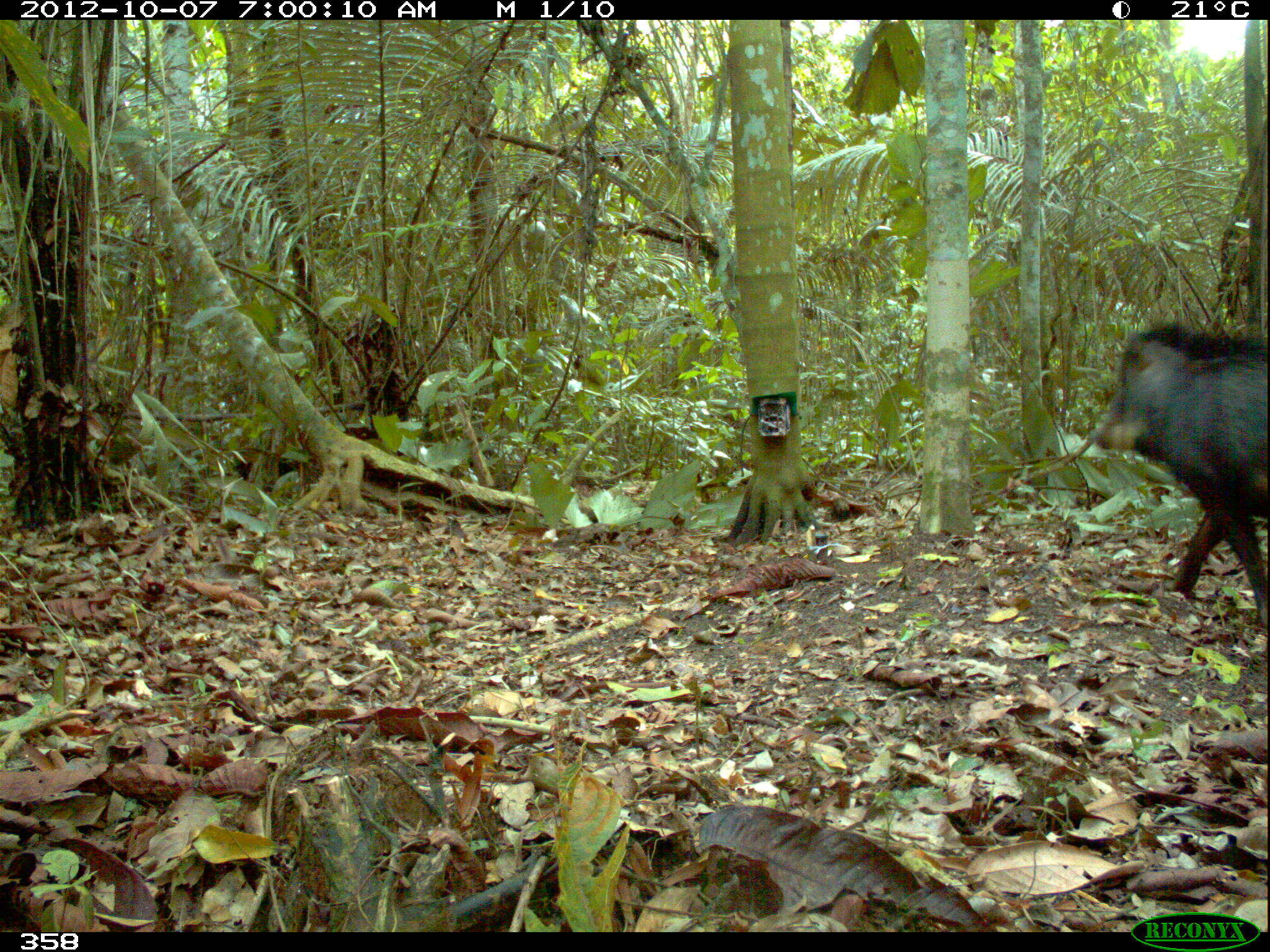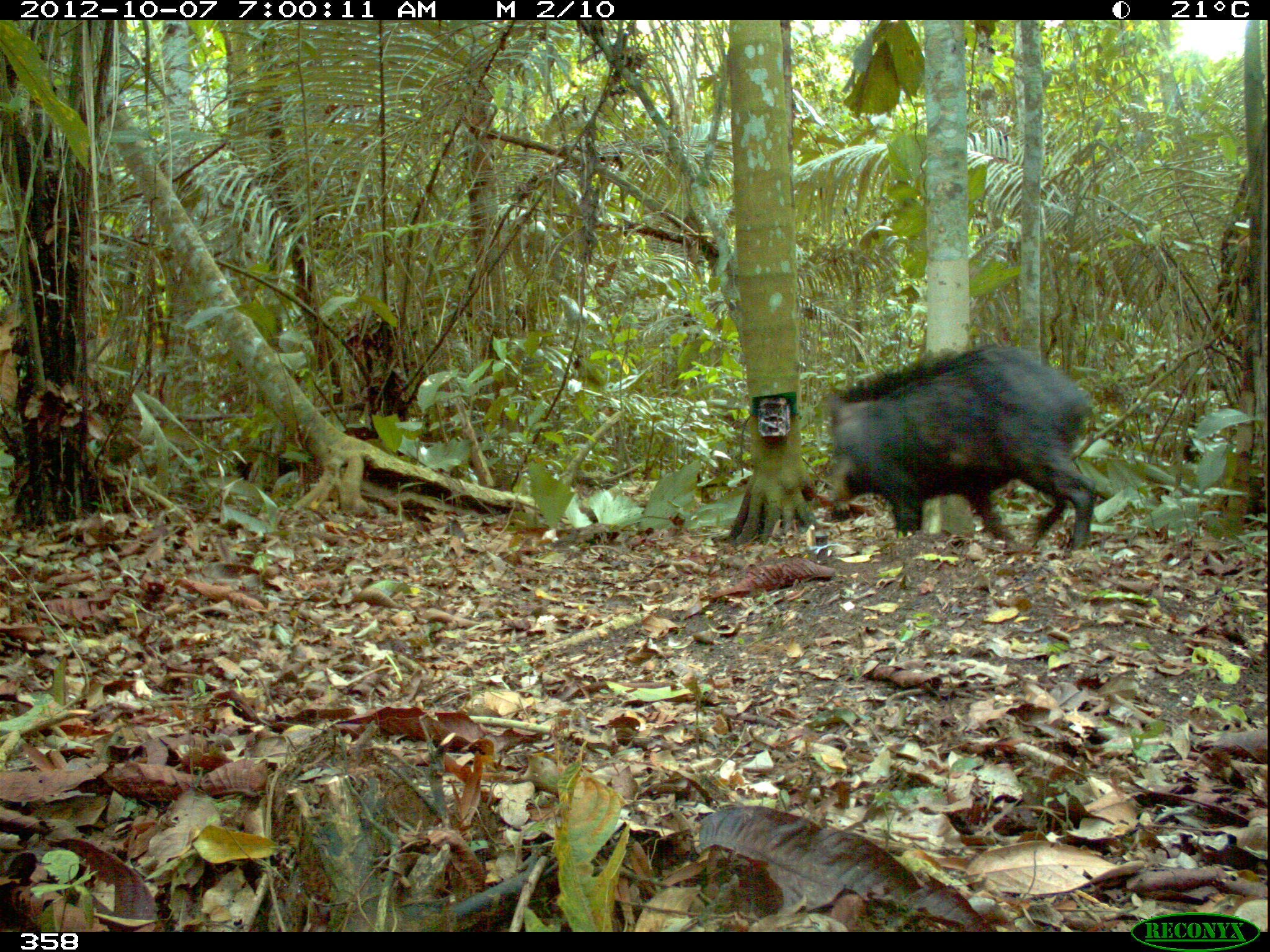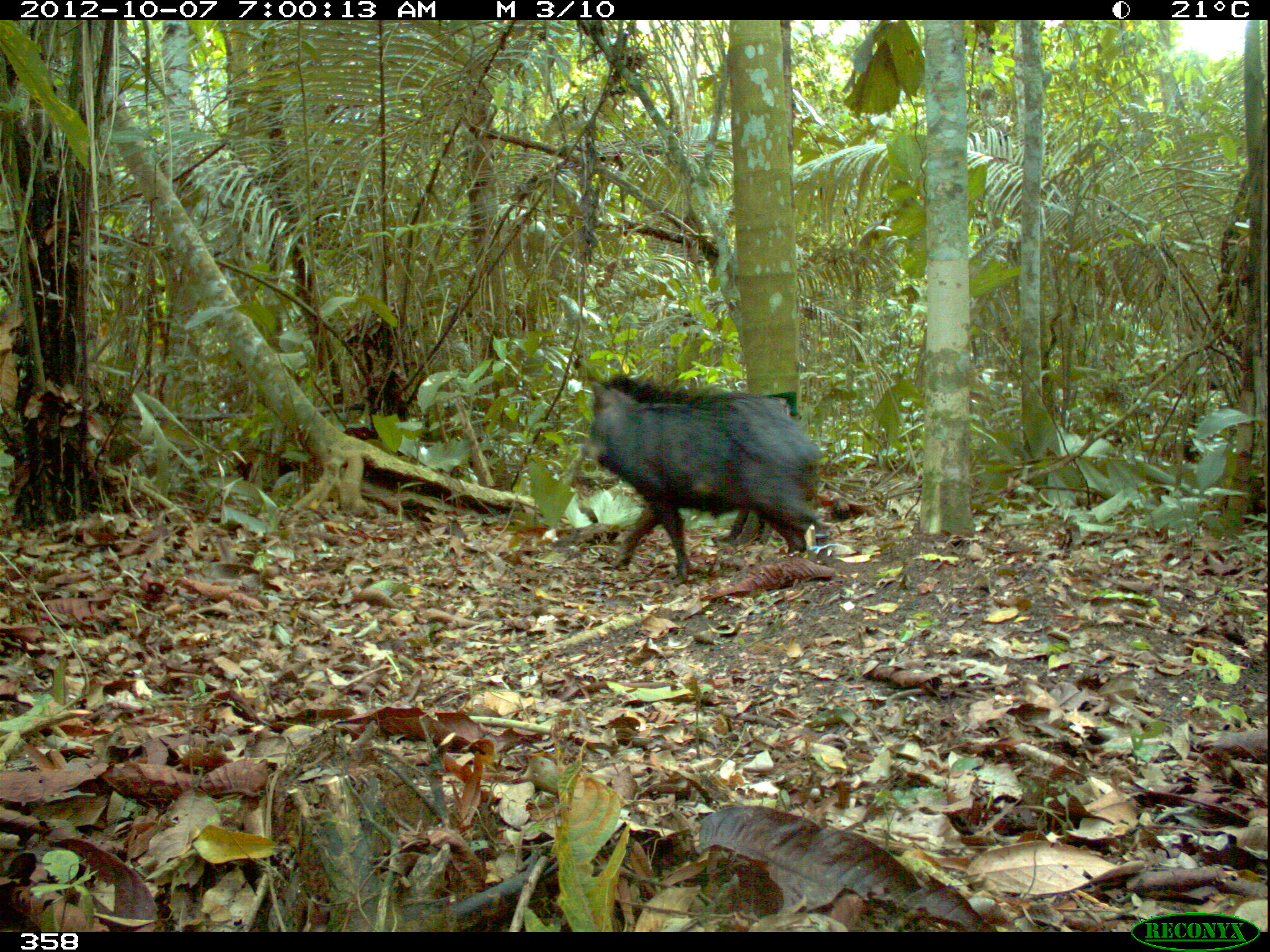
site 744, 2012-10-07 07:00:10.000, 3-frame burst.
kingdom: Animalia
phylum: Chordata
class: Mammalia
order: Artiodactyla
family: Tayassuidae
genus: Tayassu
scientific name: Tayassu pecari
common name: white-lipped peccary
Tayassu pecari (white-lipped peccary).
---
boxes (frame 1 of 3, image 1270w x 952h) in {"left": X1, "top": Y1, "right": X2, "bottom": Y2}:
tayassu pecari: {"left": 1093, "top": 321, "right": 1268, "bottom": 618}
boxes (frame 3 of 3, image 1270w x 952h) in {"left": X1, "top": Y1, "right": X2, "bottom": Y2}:
tayassu pecari: {"left": 584, "top": 375, "right": 823, "bottom": 585}